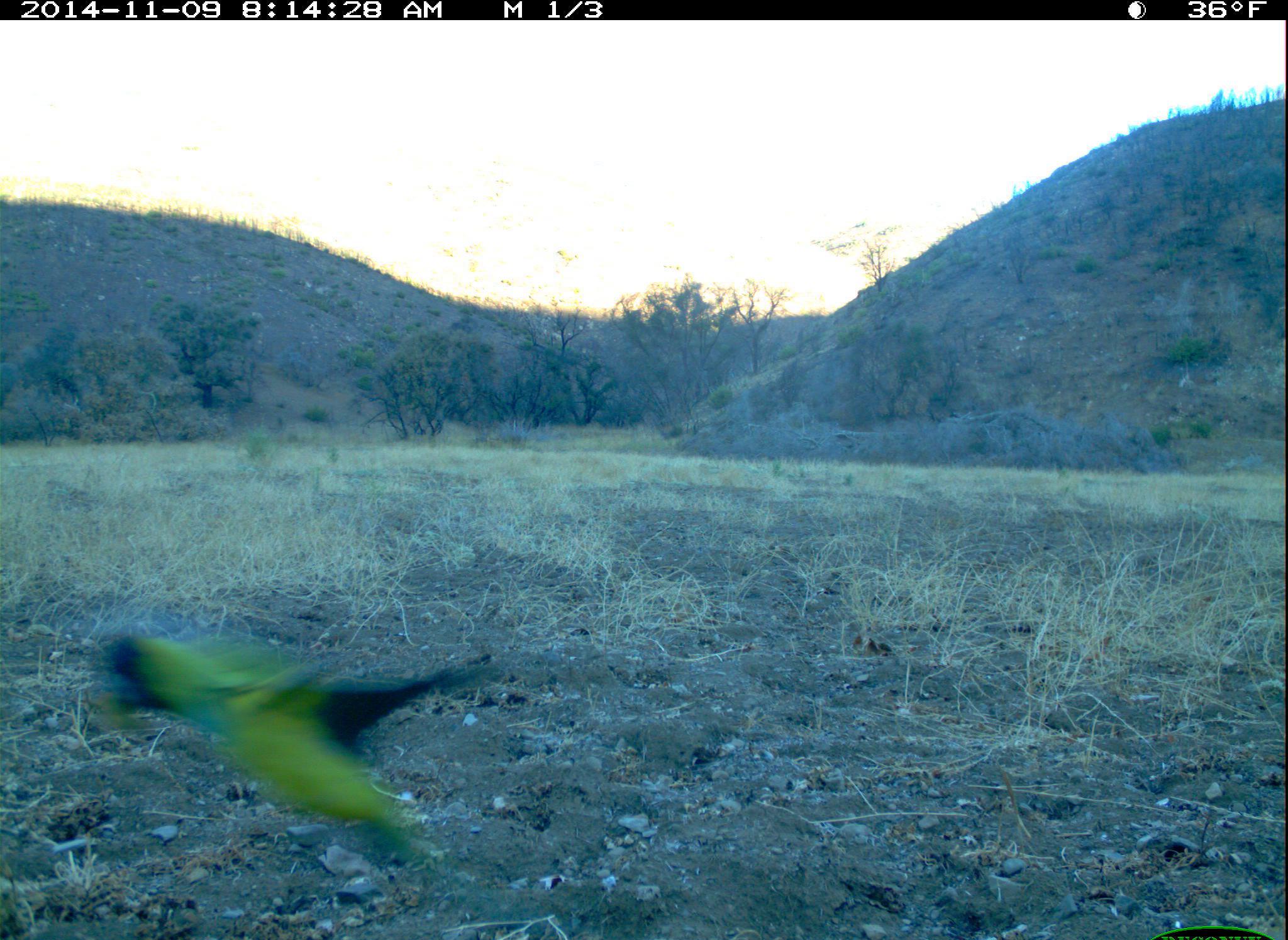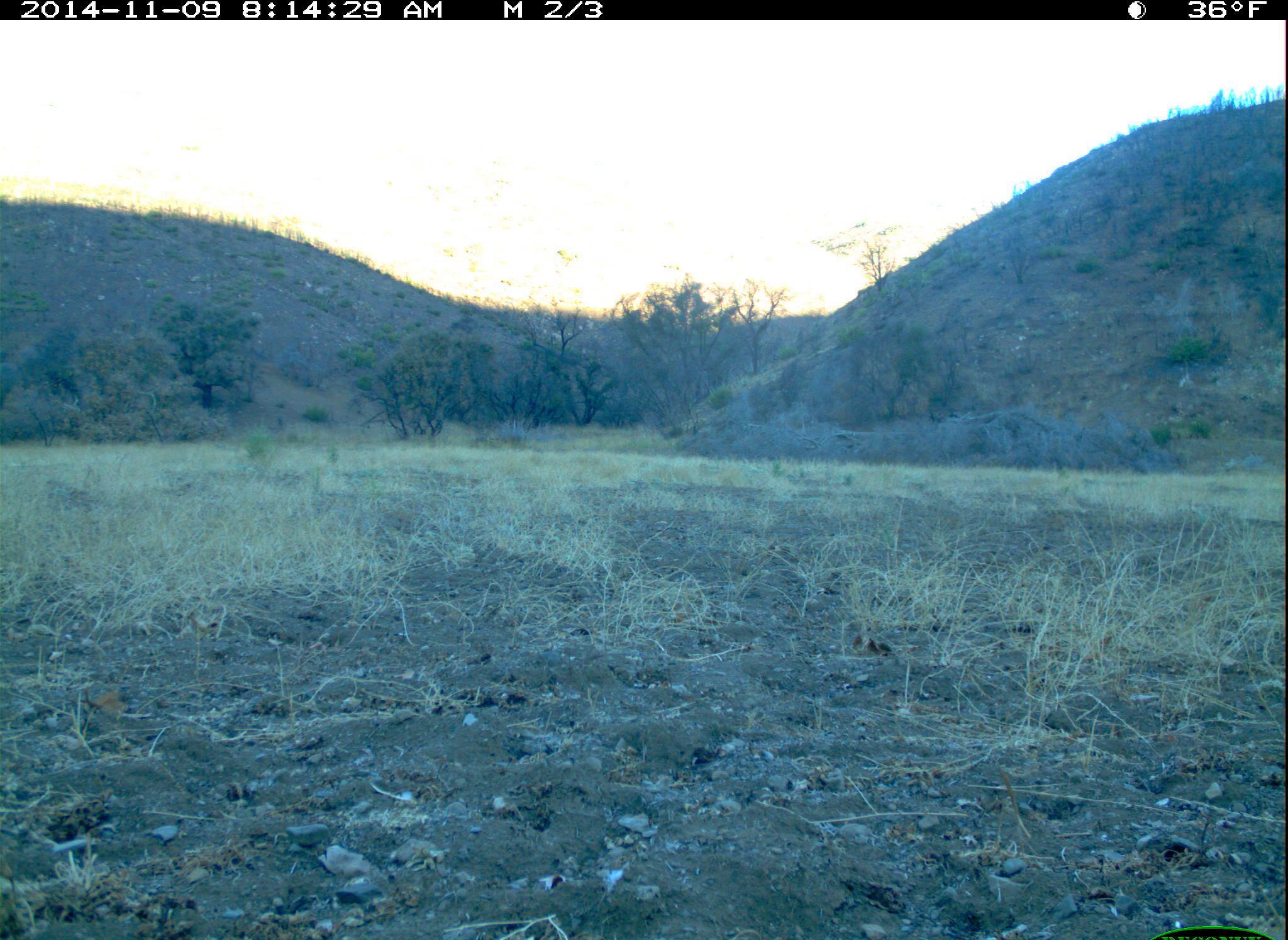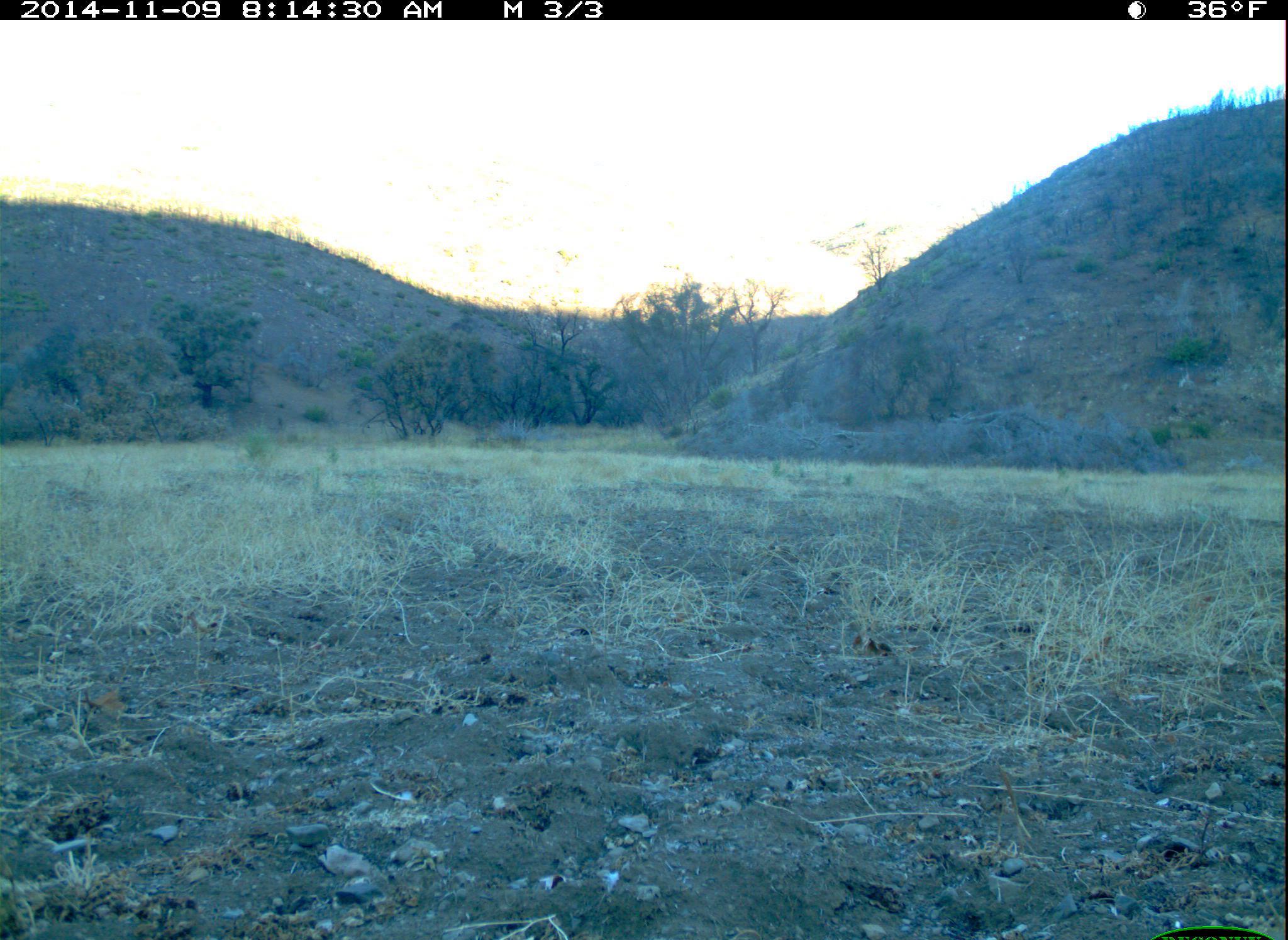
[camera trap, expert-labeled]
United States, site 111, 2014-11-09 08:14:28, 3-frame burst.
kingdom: Animalia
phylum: Chordata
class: Aves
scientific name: Aves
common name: bird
Bird (Aves).